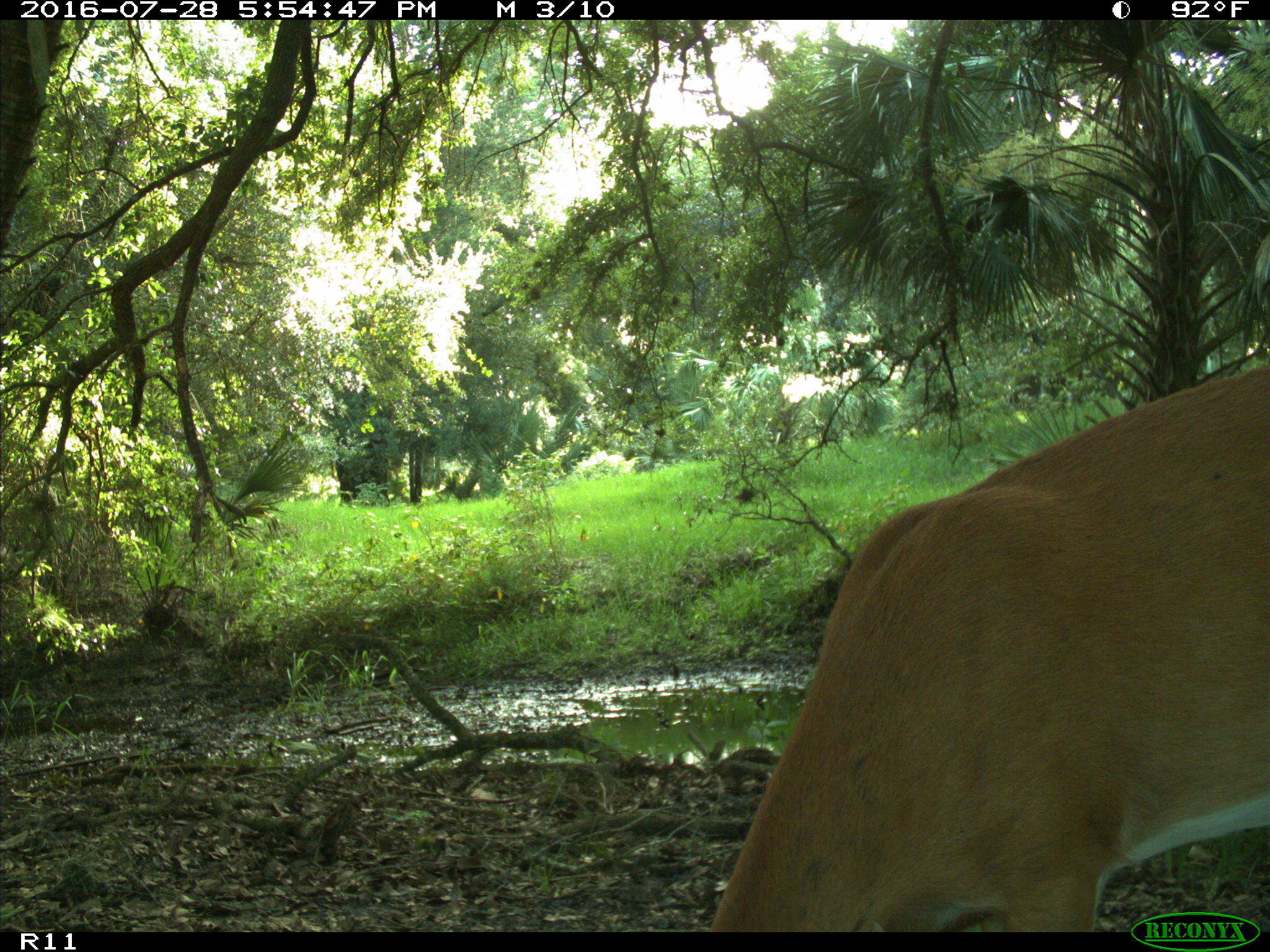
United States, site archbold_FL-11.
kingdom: Animalia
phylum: Chordata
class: Mammalia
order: Artiodactyla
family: Cervidae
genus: Odocoileus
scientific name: Odocoileus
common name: deer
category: unidentified deer